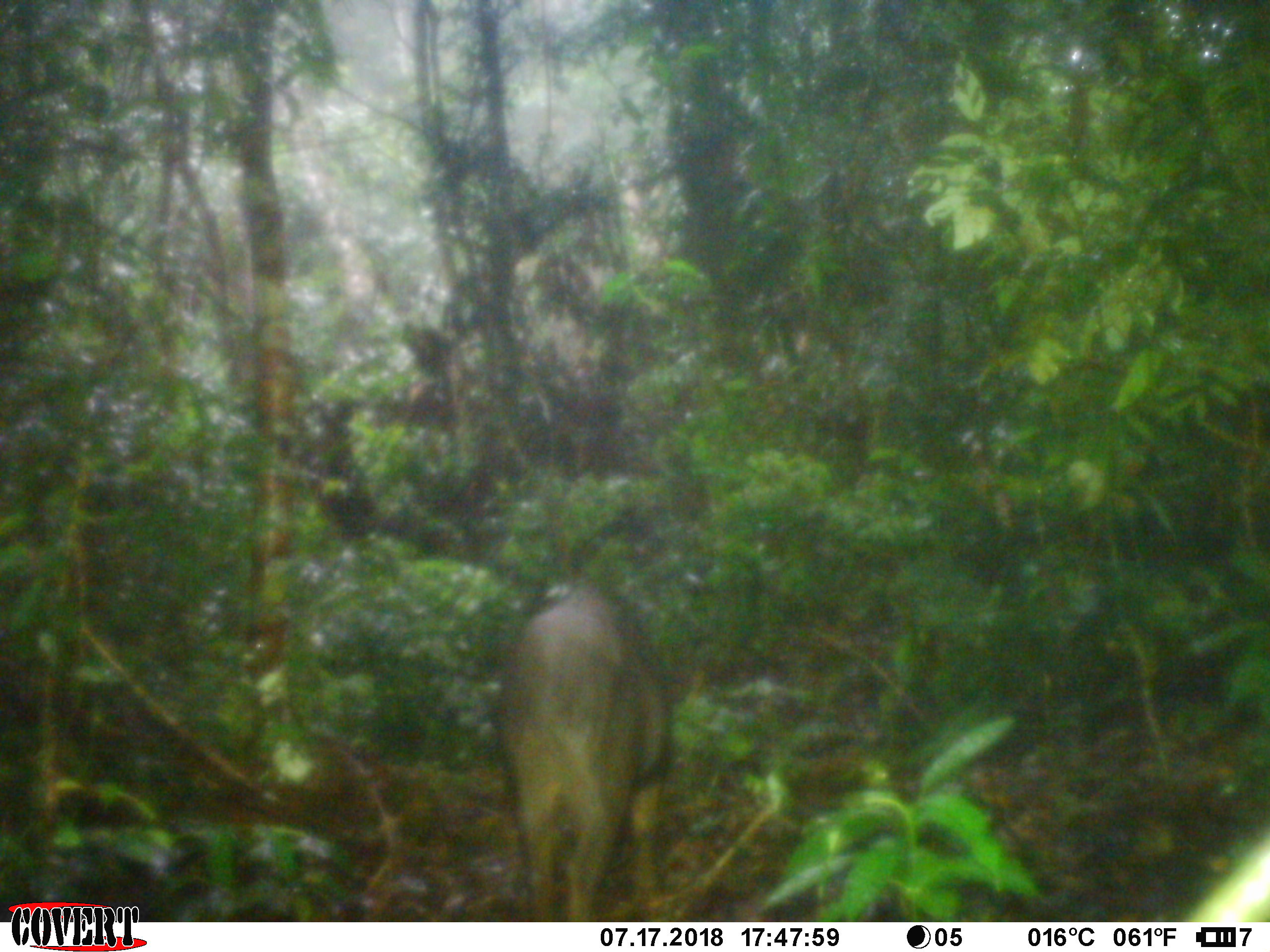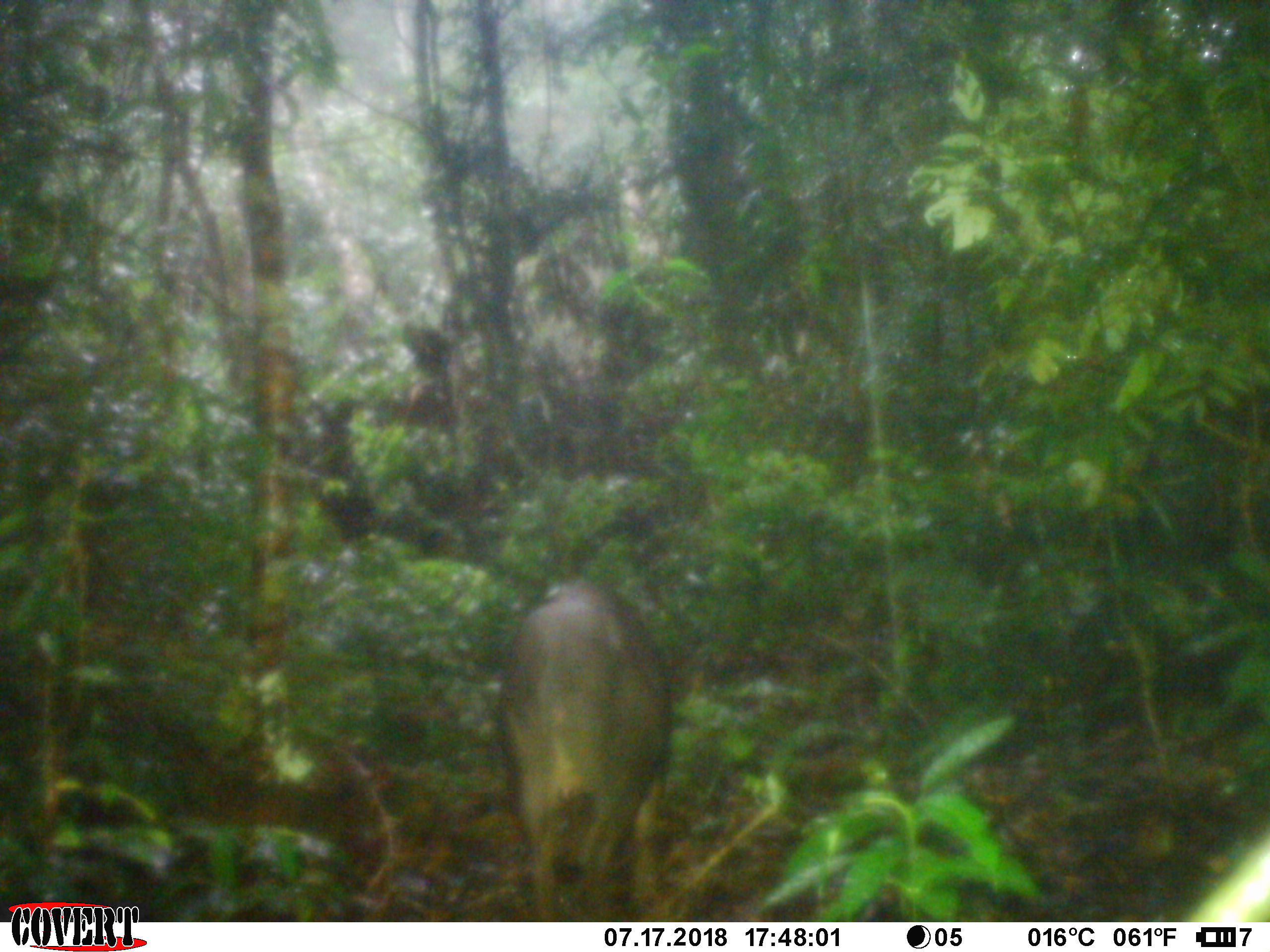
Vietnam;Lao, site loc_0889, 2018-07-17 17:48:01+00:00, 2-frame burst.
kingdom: Animalia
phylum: Chordata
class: Mammalia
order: Artiodactyla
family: Suidae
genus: Sus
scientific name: Sus scrofa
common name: eurasian wild pig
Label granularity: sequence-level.